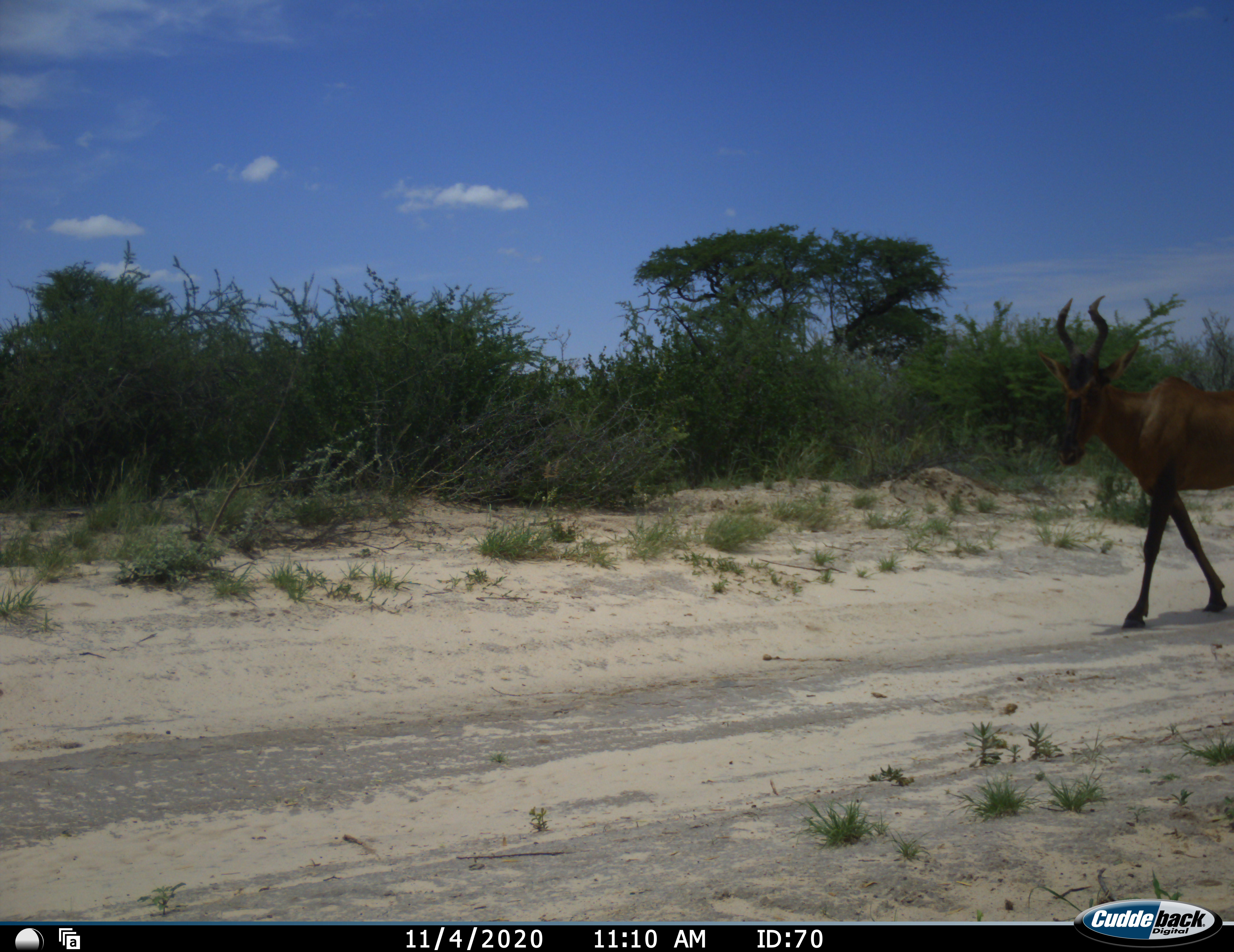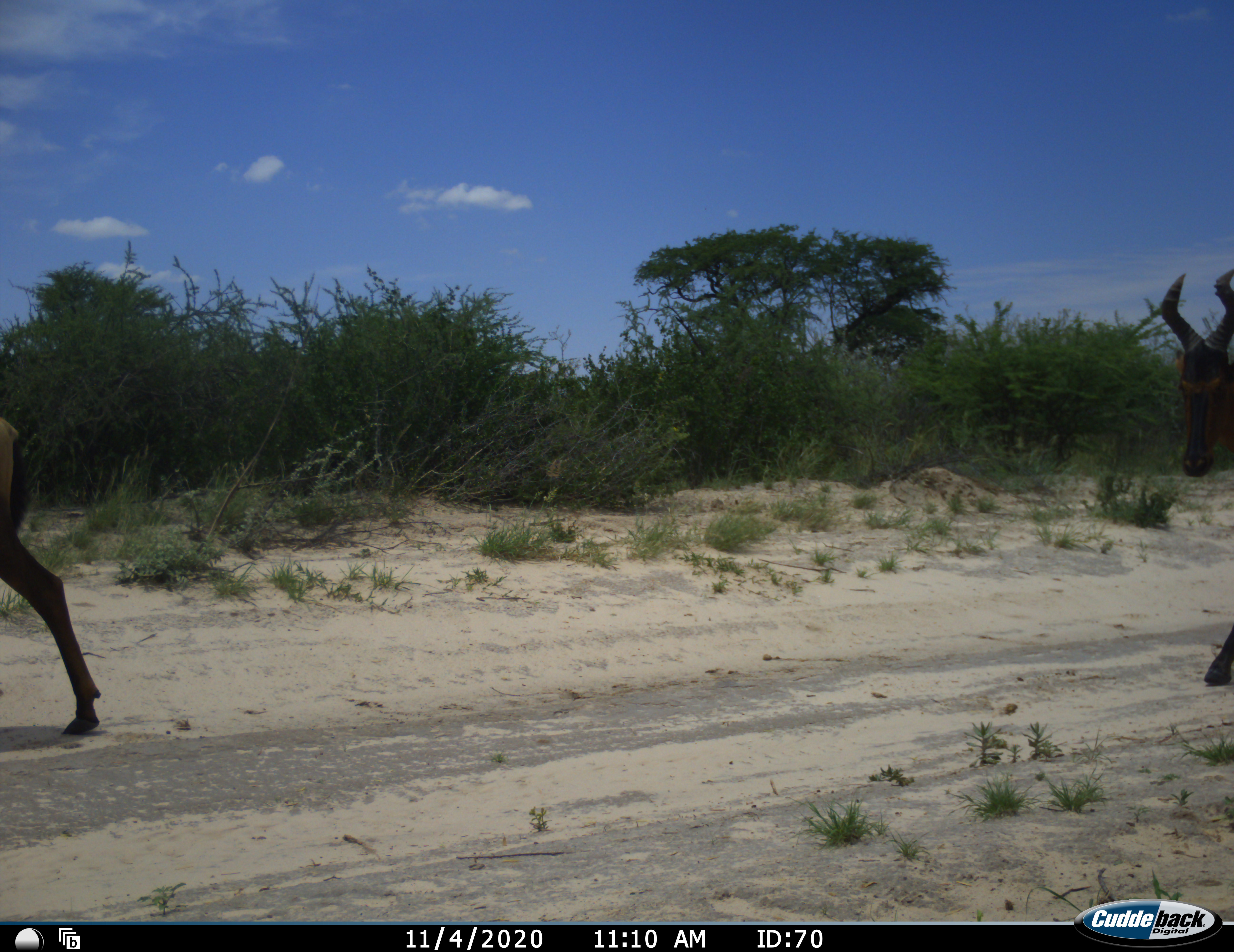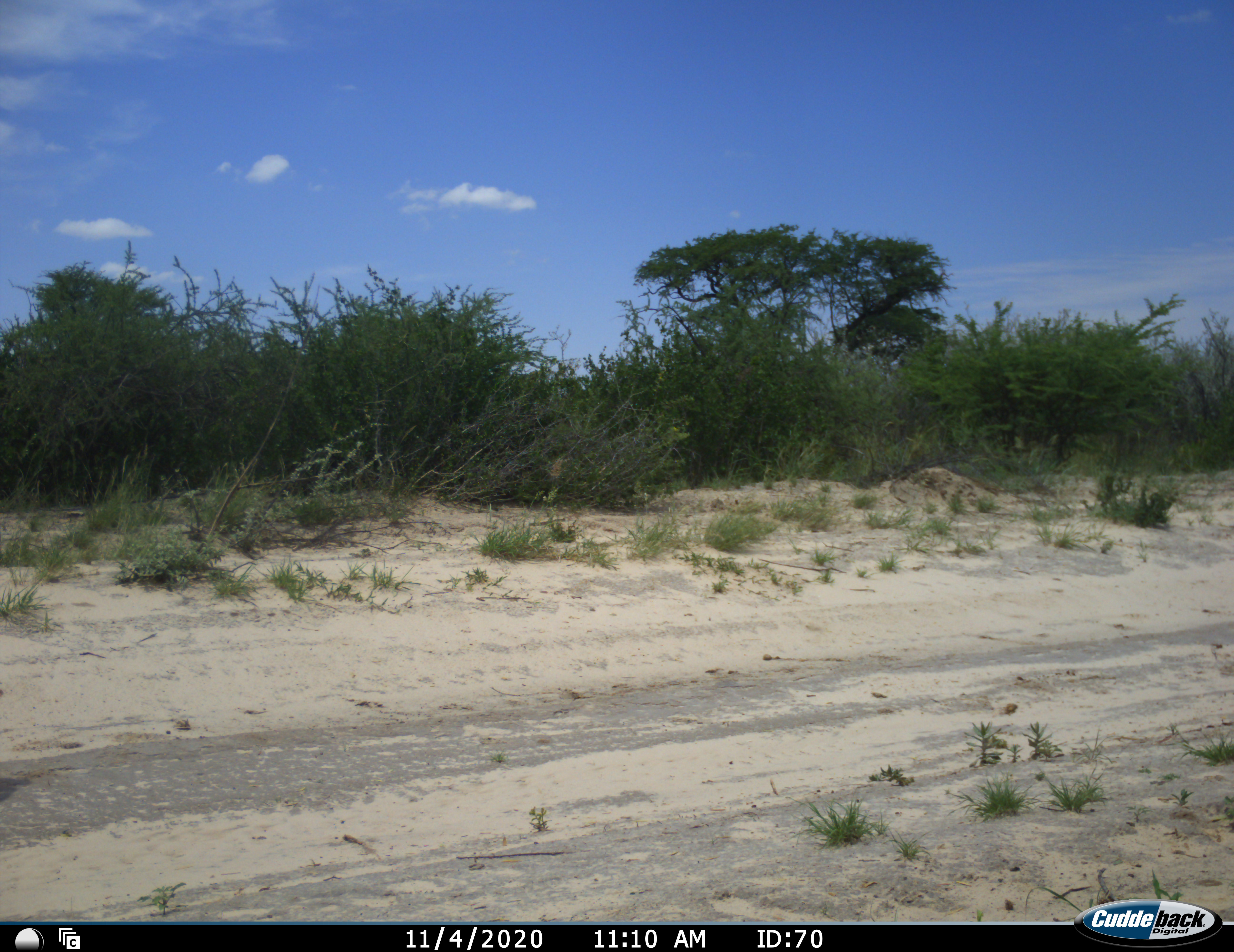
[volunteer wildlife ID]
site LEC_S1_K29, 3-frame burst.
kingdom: Animalia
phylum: Chordata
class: Mammalia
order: Artiodactyla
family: Bovidae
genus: Alcelaphus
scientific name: Alcelaphus buselaphus caama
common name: red hartebeest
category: hartebeestred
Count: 2.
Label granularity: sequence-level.